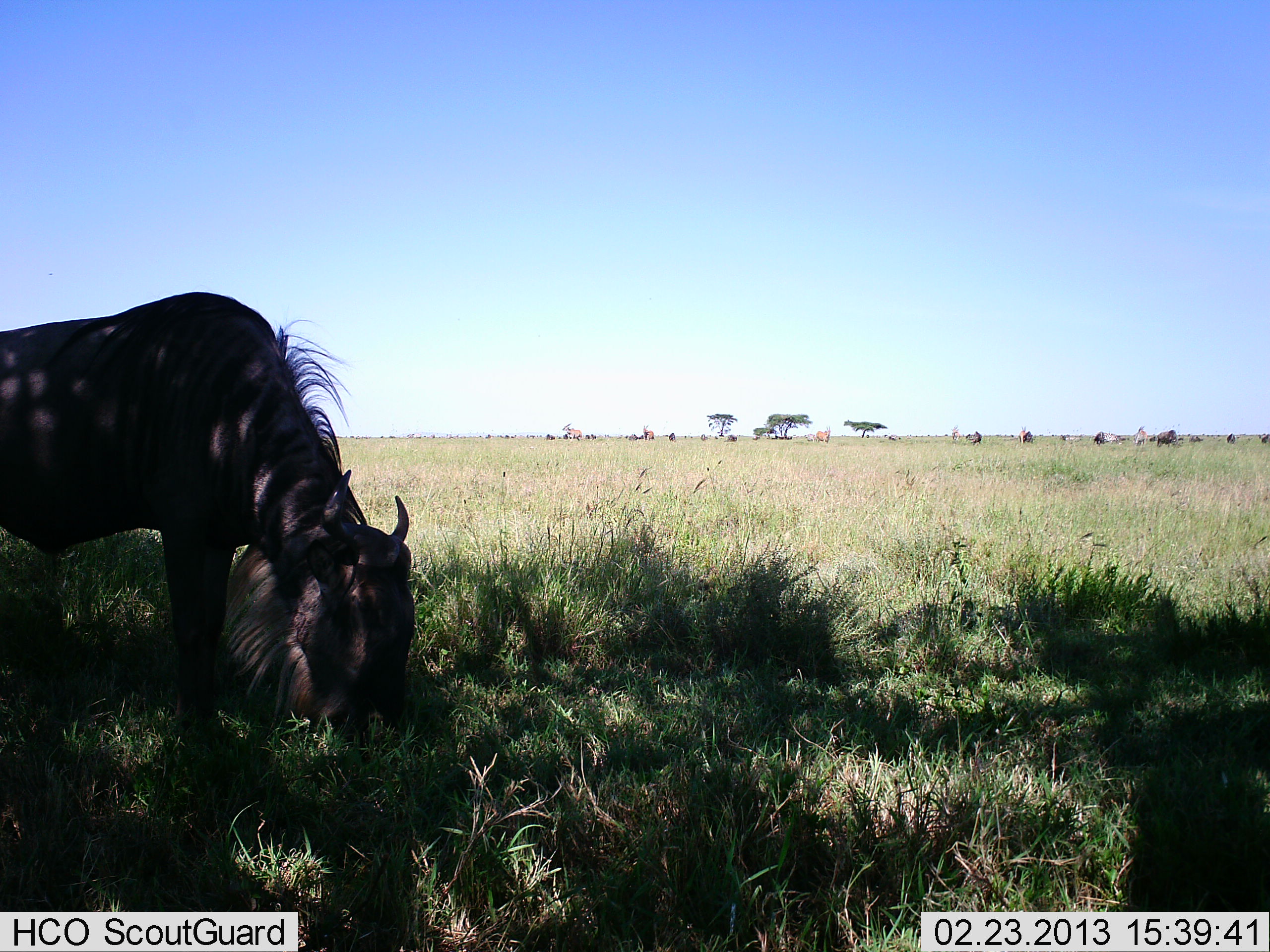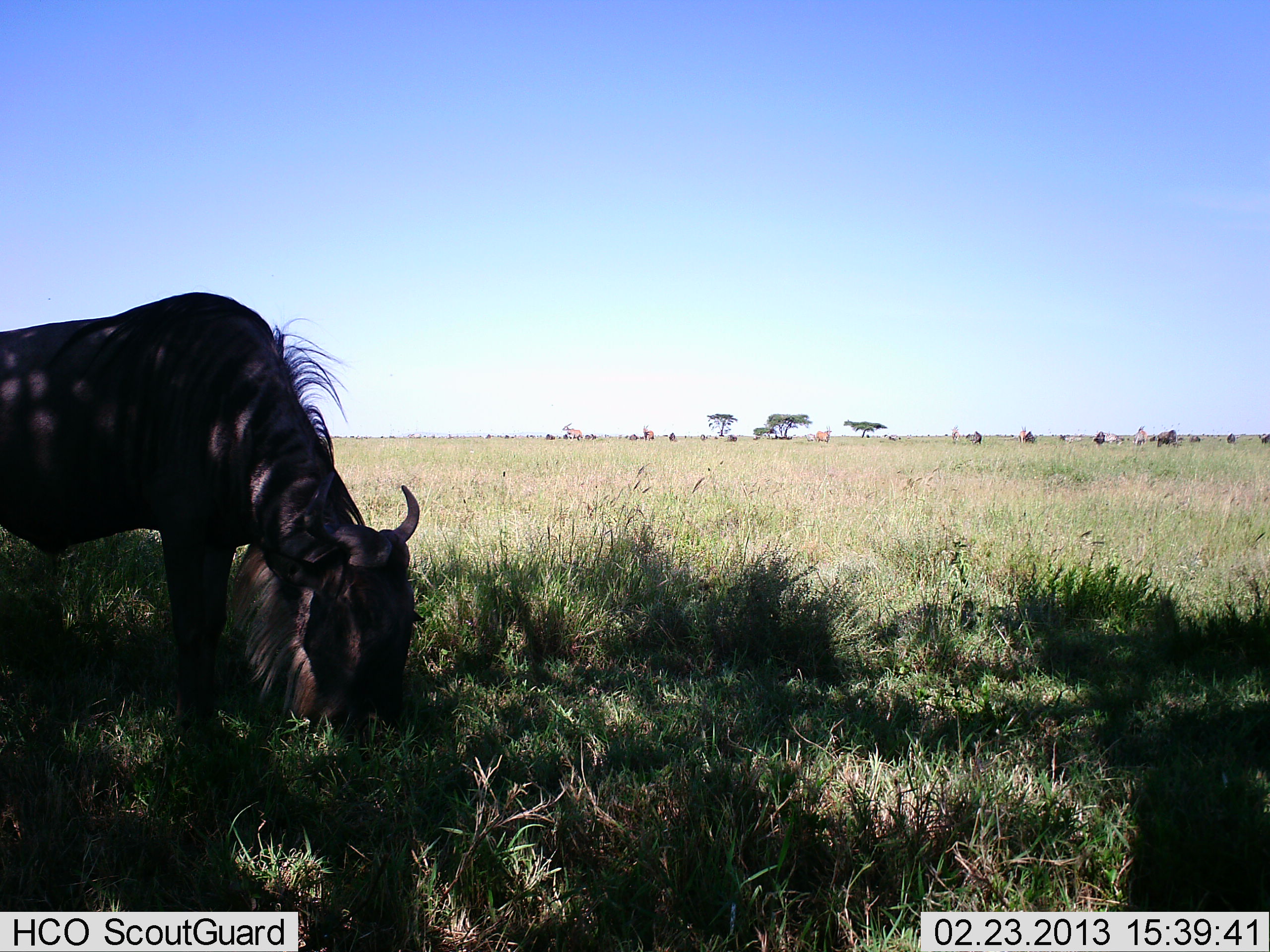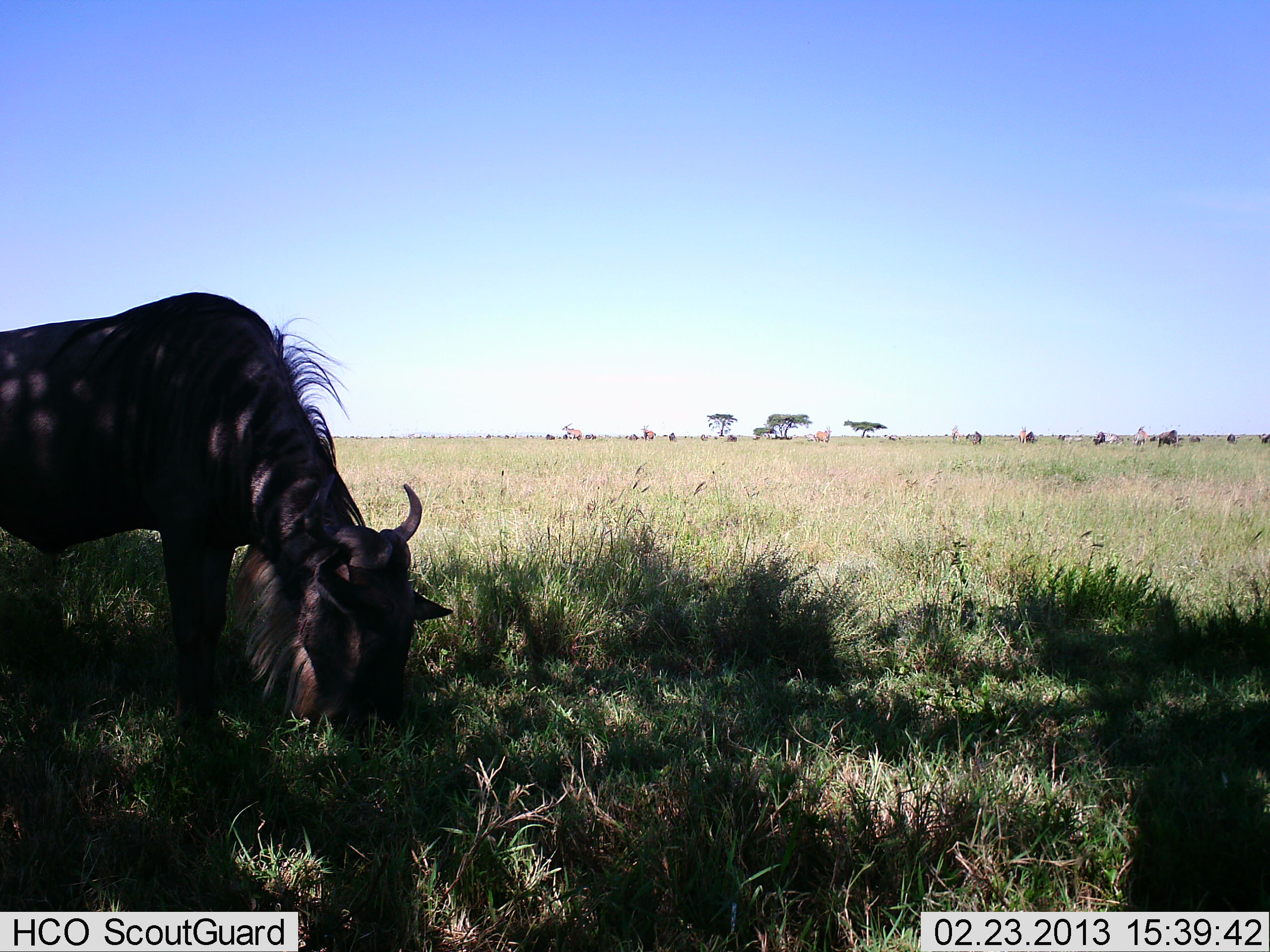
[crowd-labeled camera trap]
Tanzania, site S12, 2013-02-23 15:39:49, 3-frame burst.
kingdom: Animalia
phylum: Chordata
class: Mammalia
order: Artiodactyla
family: Bovidae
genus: Connochaetes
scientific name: Connochaetes taurinus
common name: blue wildebeest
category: wildebeest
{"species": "wildebeest (blue wildebeest) (Connochaetes taurinus)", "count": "1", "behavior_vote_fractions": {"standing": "42%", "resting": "3%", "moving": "11%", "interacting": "3%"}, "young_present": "0%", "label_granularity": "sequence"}